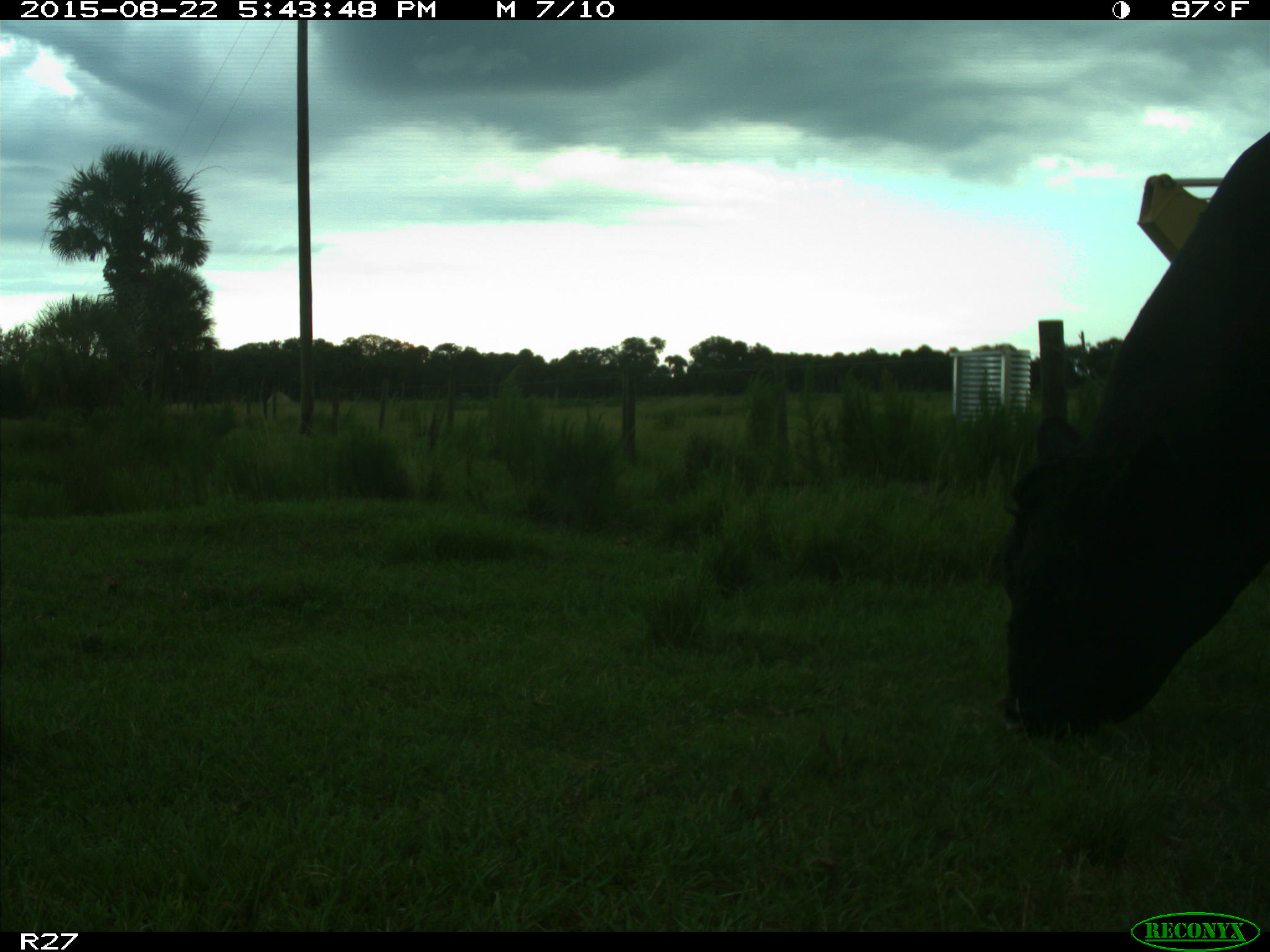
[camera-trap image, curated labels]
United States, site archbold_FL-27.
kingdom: Animalia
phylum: Chordata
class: Mammalia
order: Artiodactyla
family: Bovidae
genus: Bos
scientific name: Bos taurus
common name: domestic cow